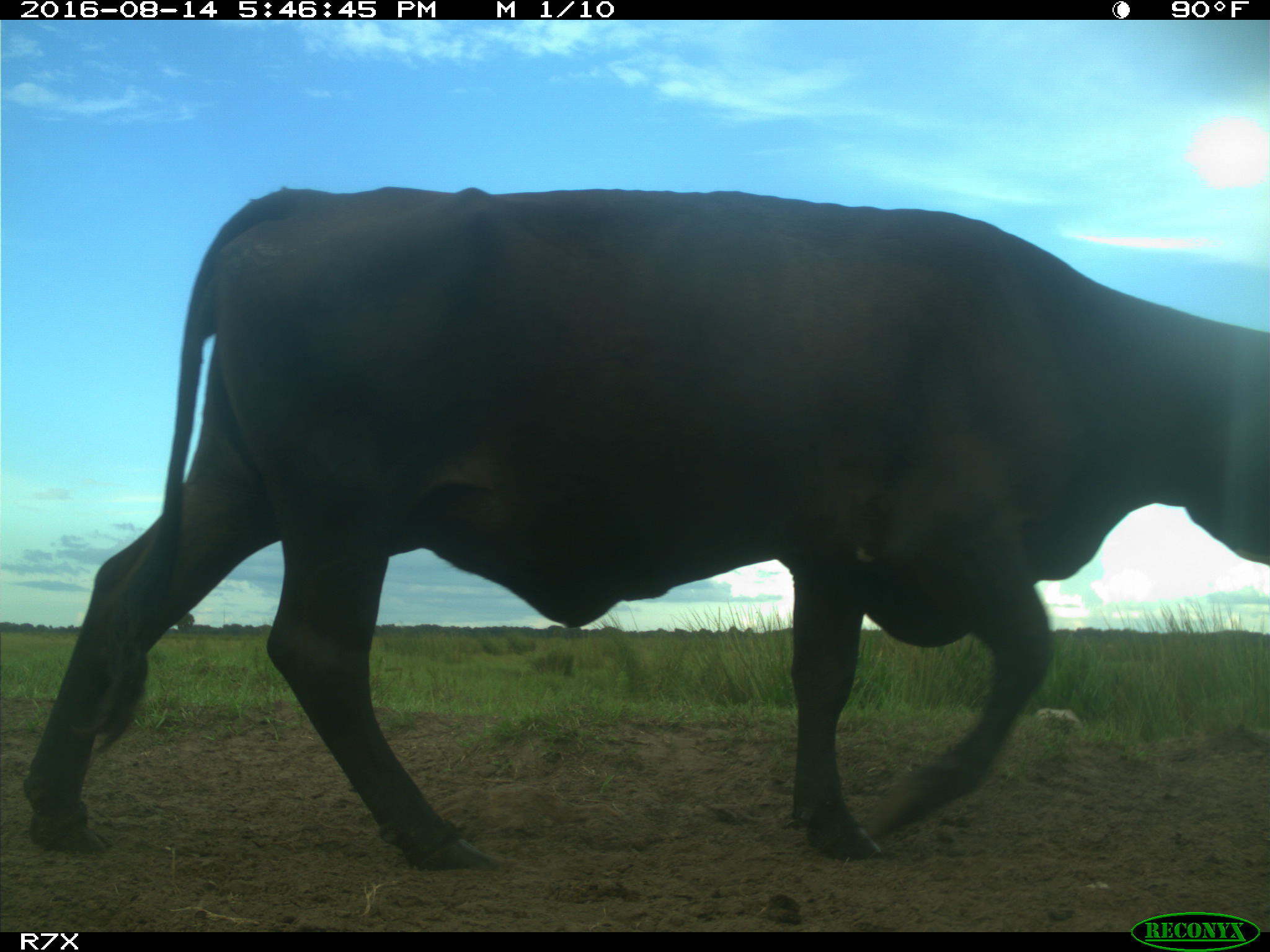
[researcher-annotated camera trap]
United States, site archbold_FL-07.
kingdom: Animalia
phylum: Chordata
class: Mammalia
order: Artiodactyla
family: Bovidae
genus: Bos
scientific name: Bos taurus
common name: domestic cow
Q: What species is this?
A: Bos taurus (domestic cow).